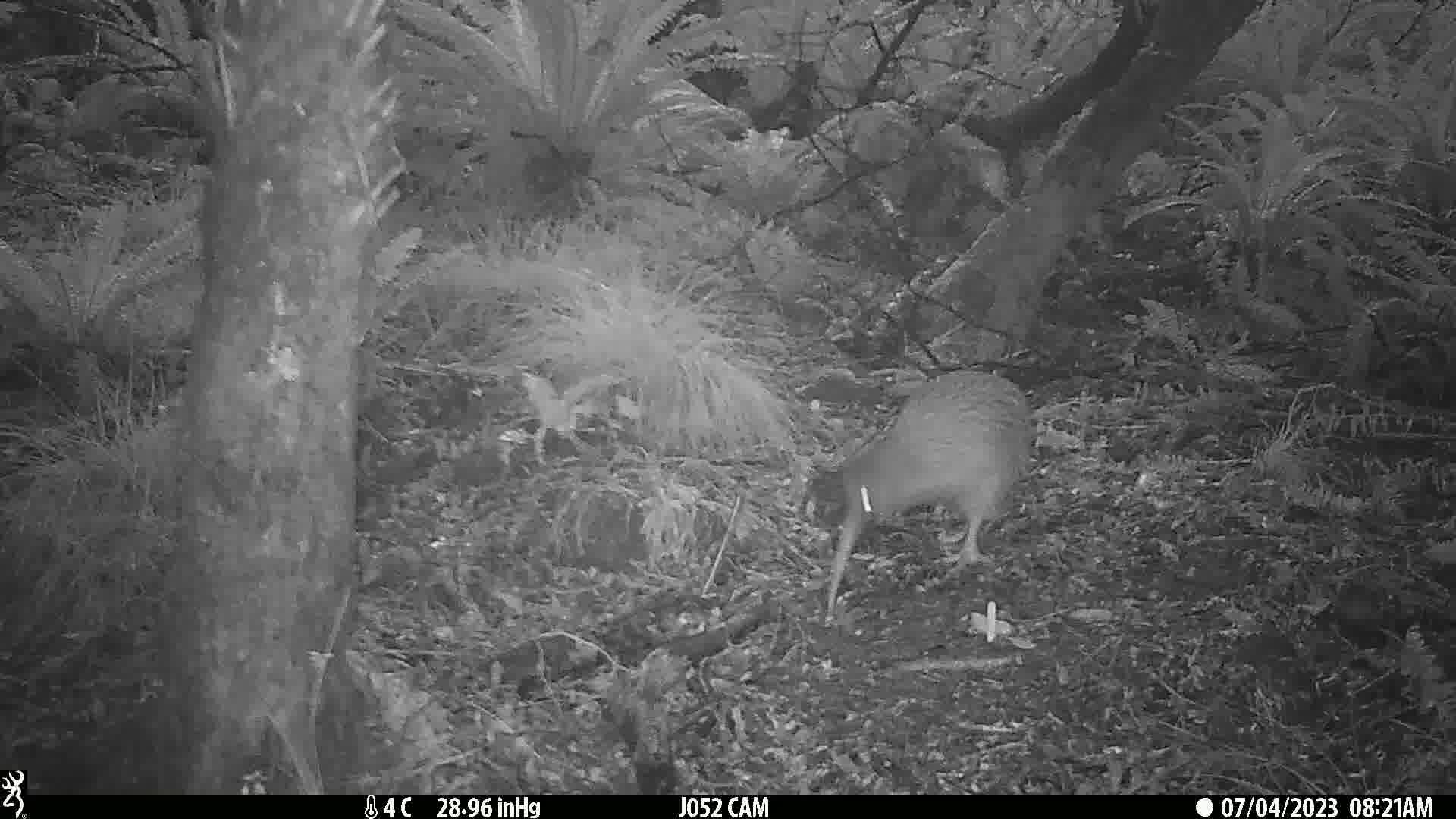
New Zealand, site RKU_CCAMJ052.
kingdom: Animalia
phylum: Chordata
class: Aves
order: Apterygiformes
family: Apterygidae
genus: Apteryx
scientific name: Apteryx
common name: kiwi